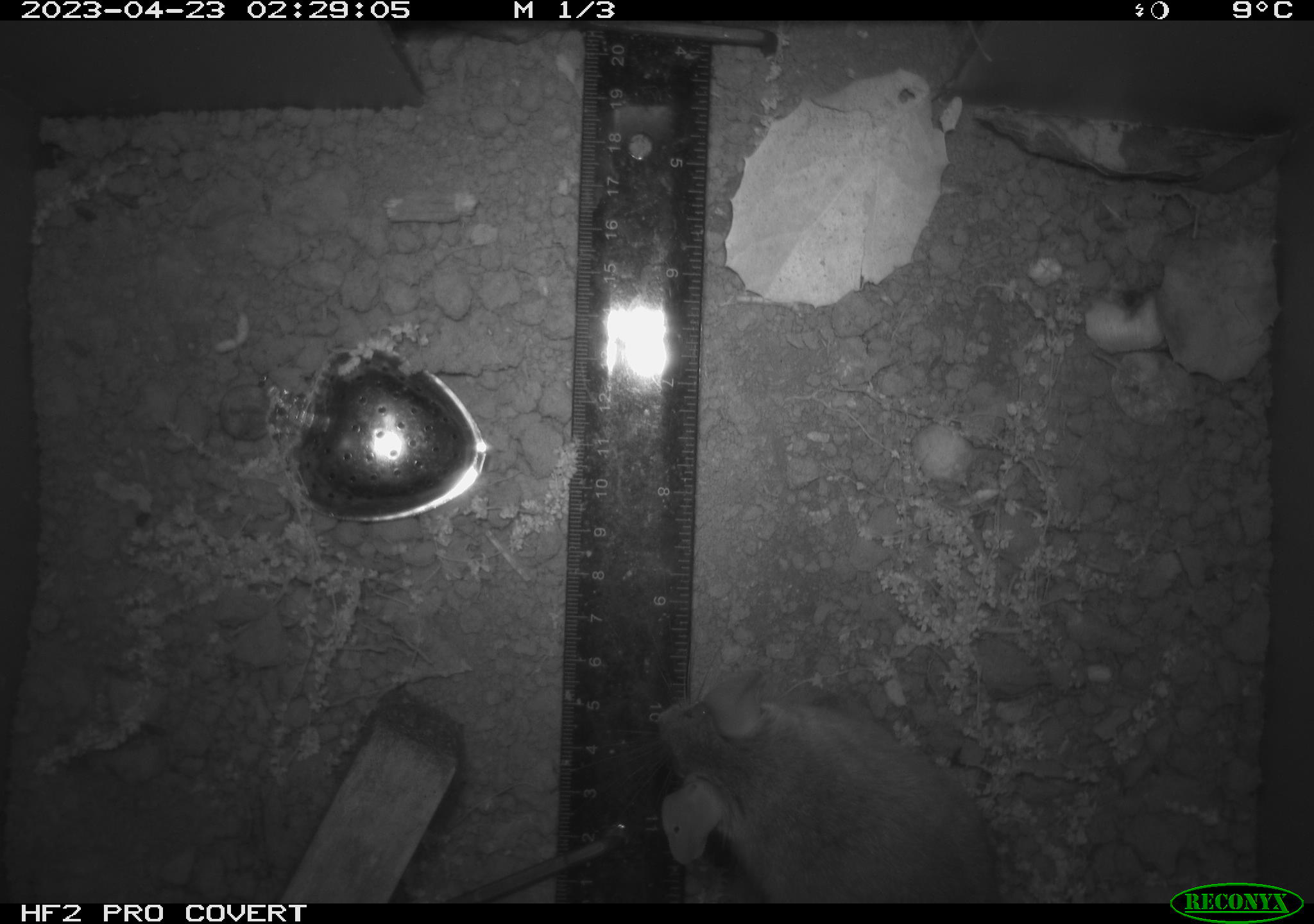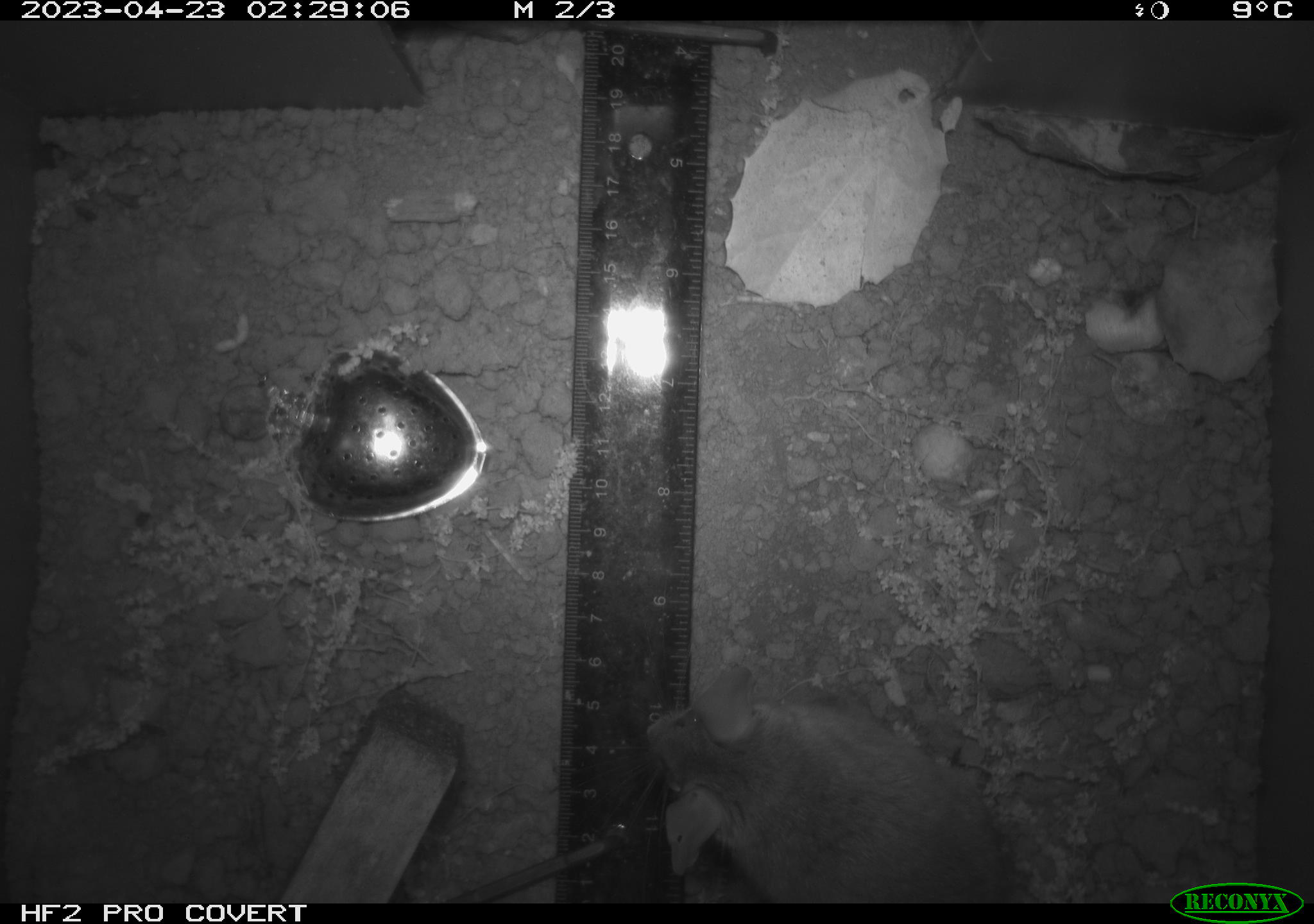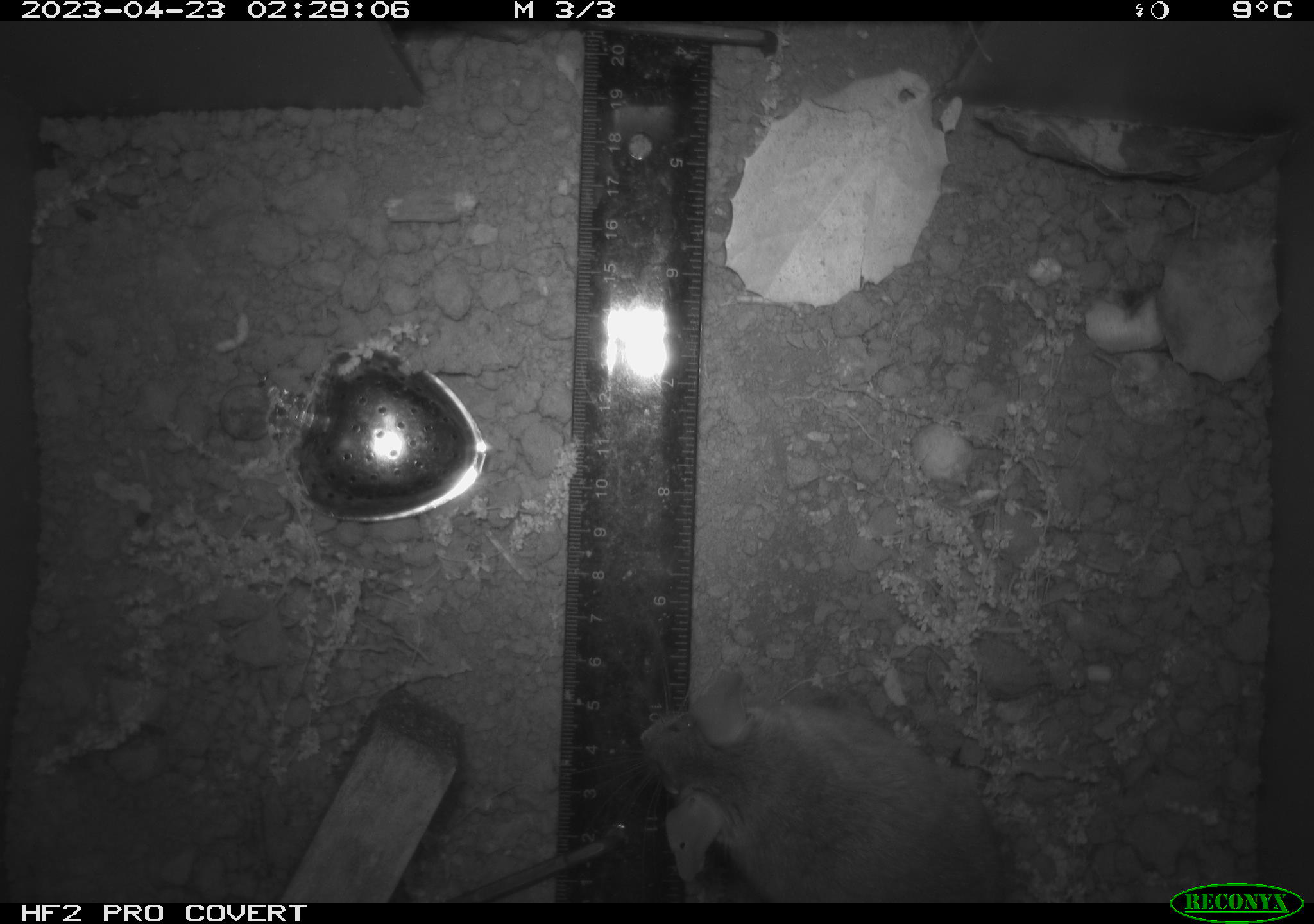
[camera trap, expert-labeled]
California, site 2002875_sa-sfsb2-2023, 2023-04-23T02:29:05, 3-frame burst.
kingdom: Animalia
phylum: Chordata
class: Mammalia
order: Rodentia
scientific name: Rodentia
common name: mouse species